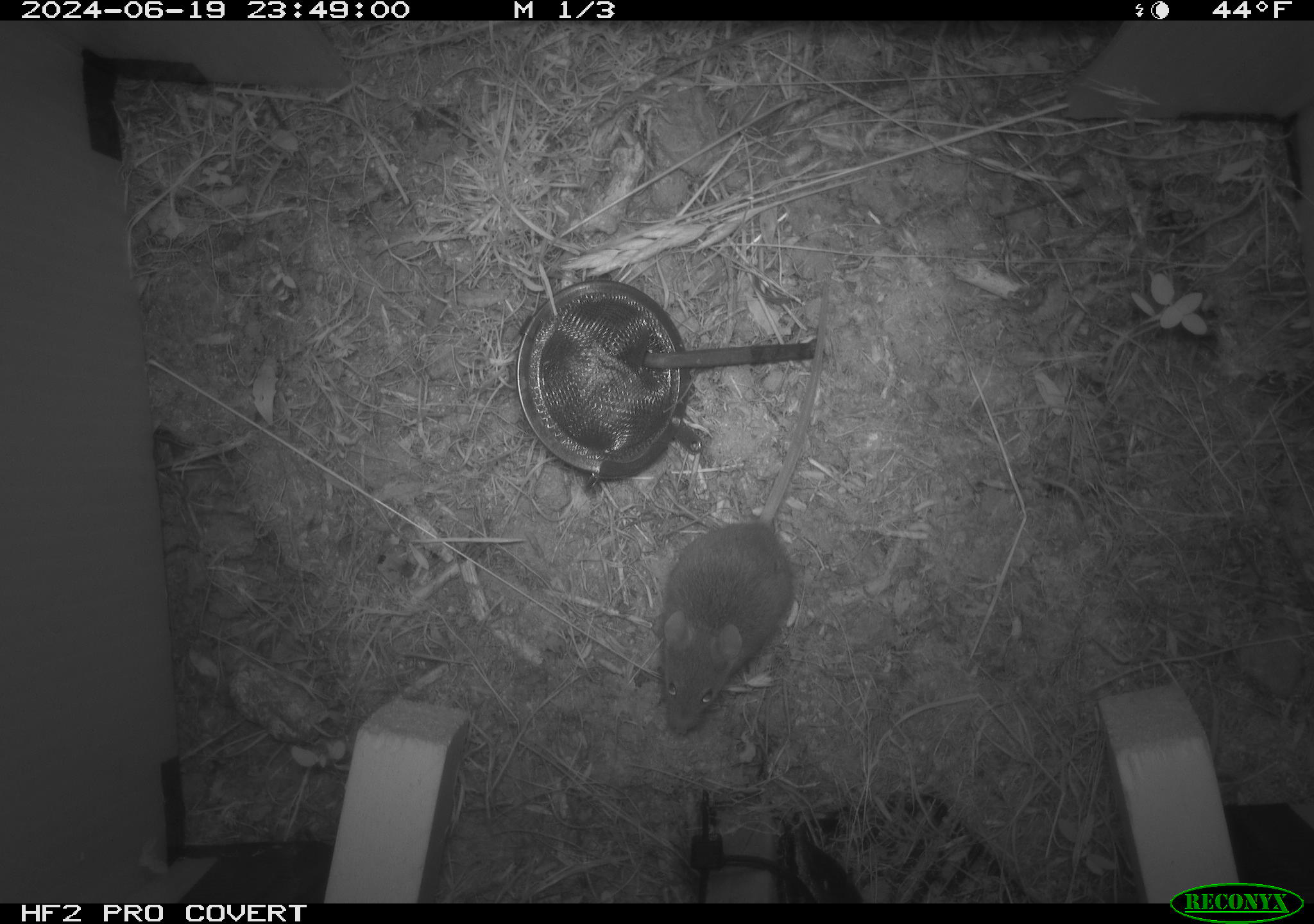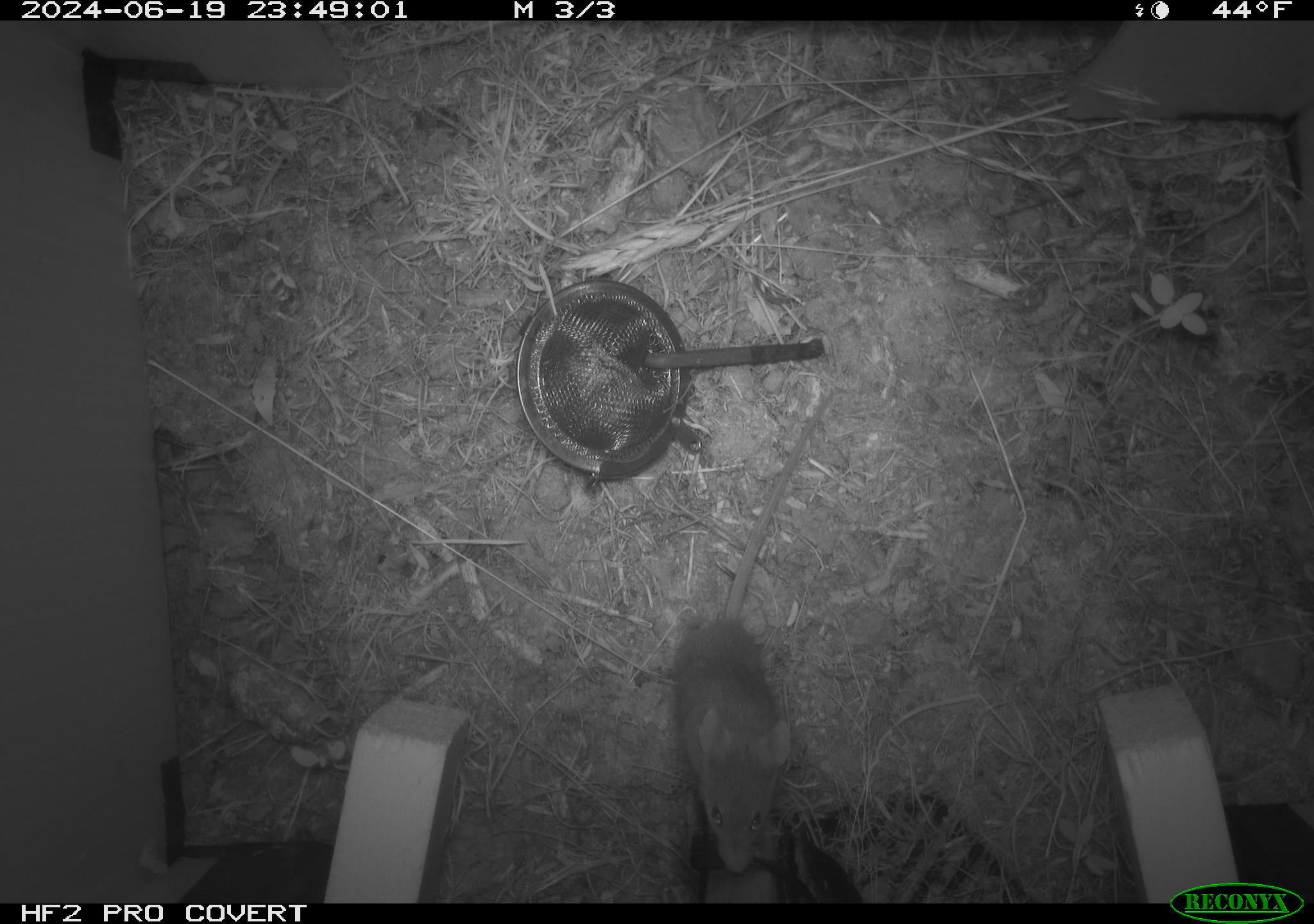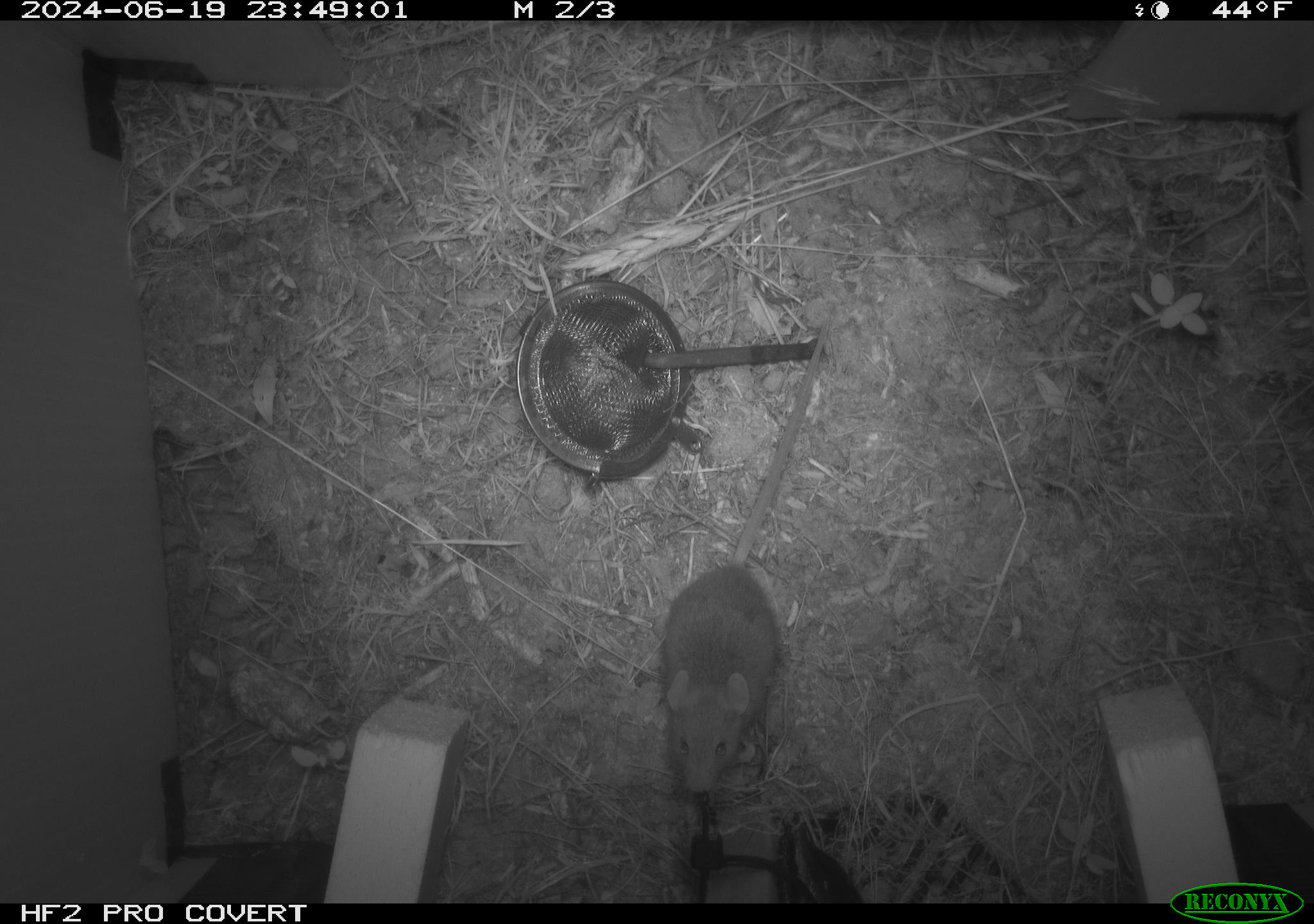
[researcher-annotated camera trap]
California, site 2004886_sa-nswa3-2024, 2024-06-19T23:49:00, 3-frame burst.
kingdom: Animalia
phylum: Chordata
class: Mammalia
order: Rodentia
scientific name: Rodentia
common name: rodent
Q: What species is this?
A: Rodent (Rodentia).